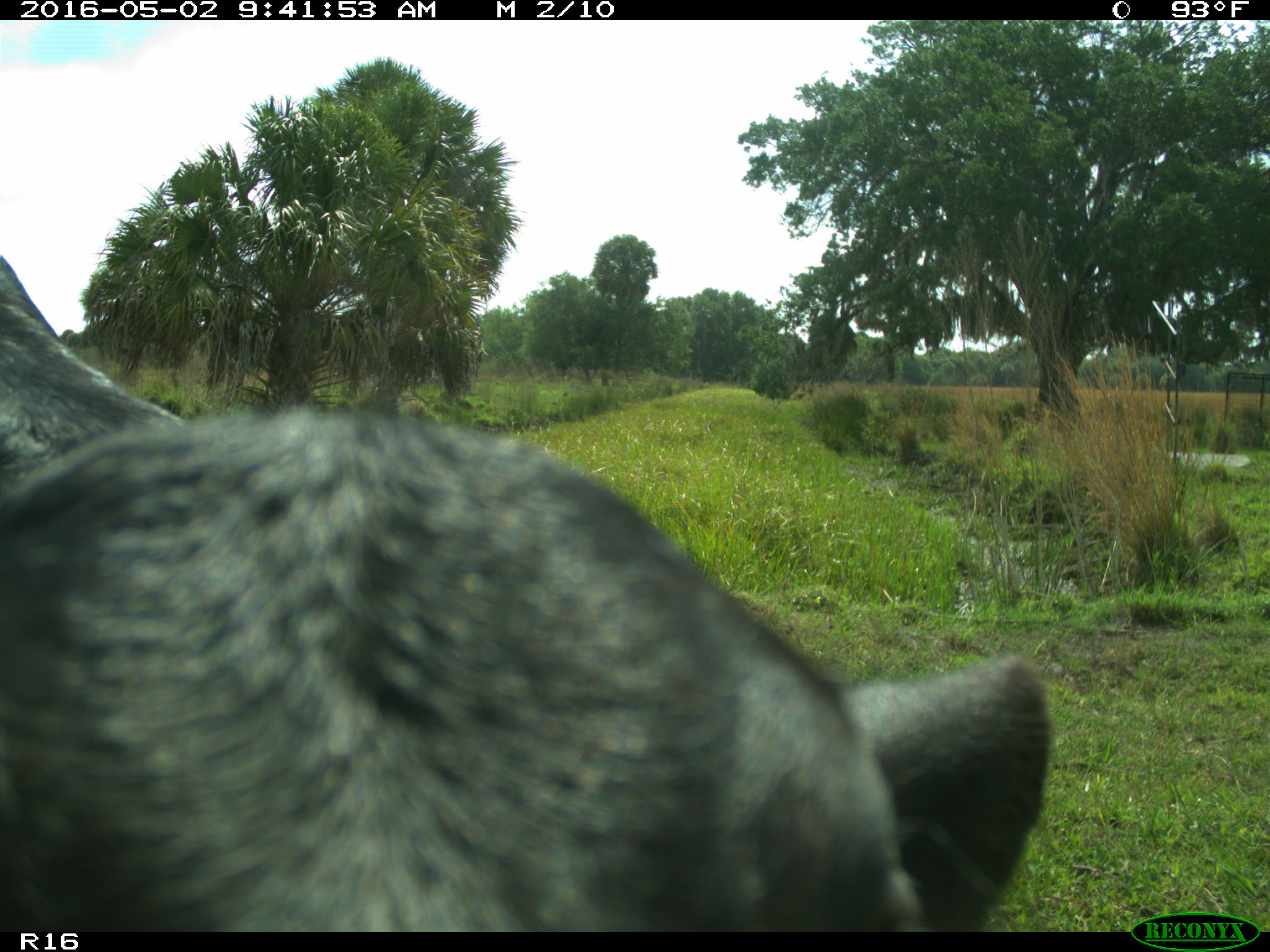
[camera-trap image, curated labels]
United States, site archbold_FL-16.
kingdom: Animalia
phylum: Chordata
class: Mammalia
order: Artiodactyla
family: Bovidae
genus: Bos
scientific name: Bos taurus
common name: domestic cow